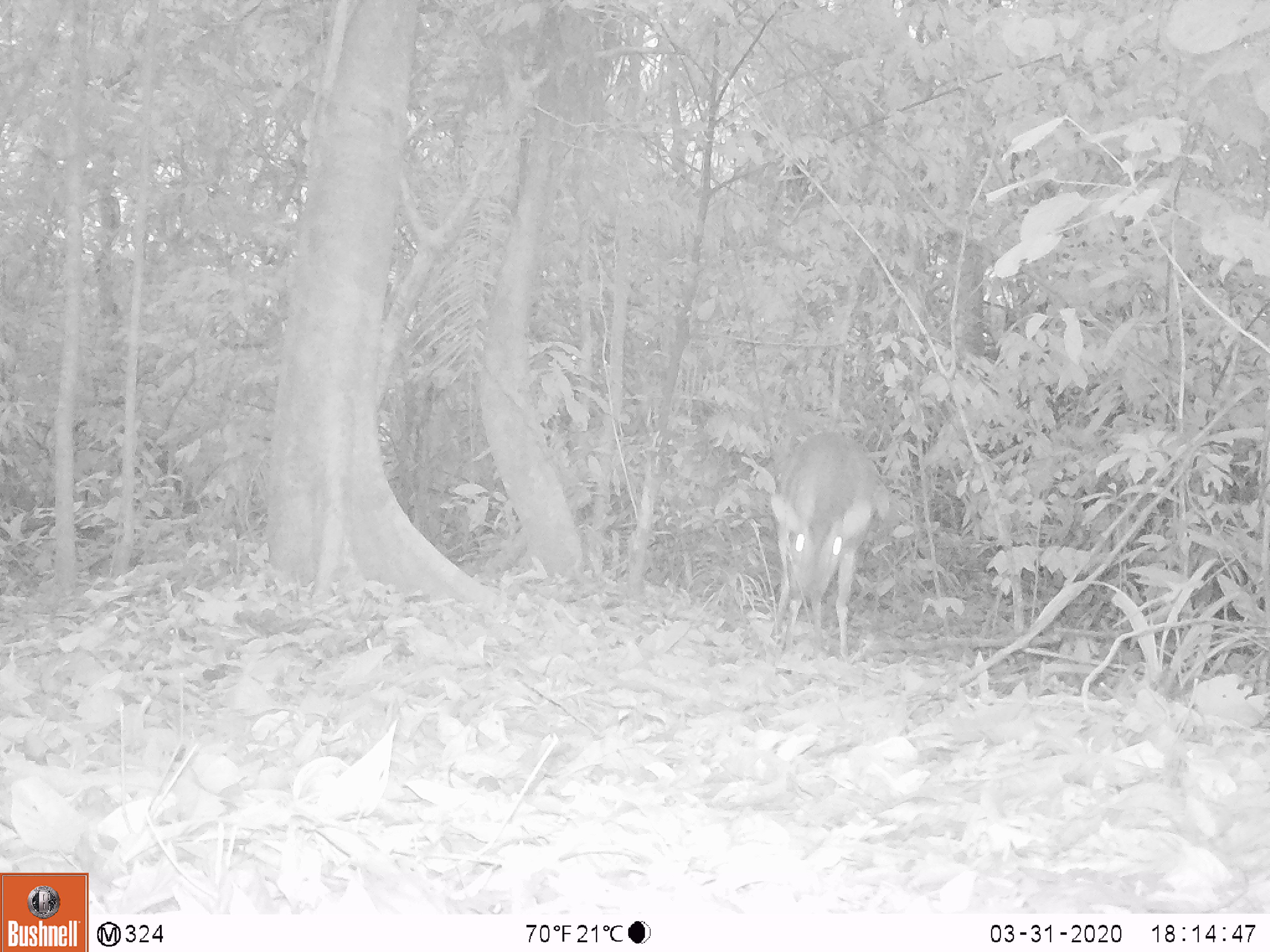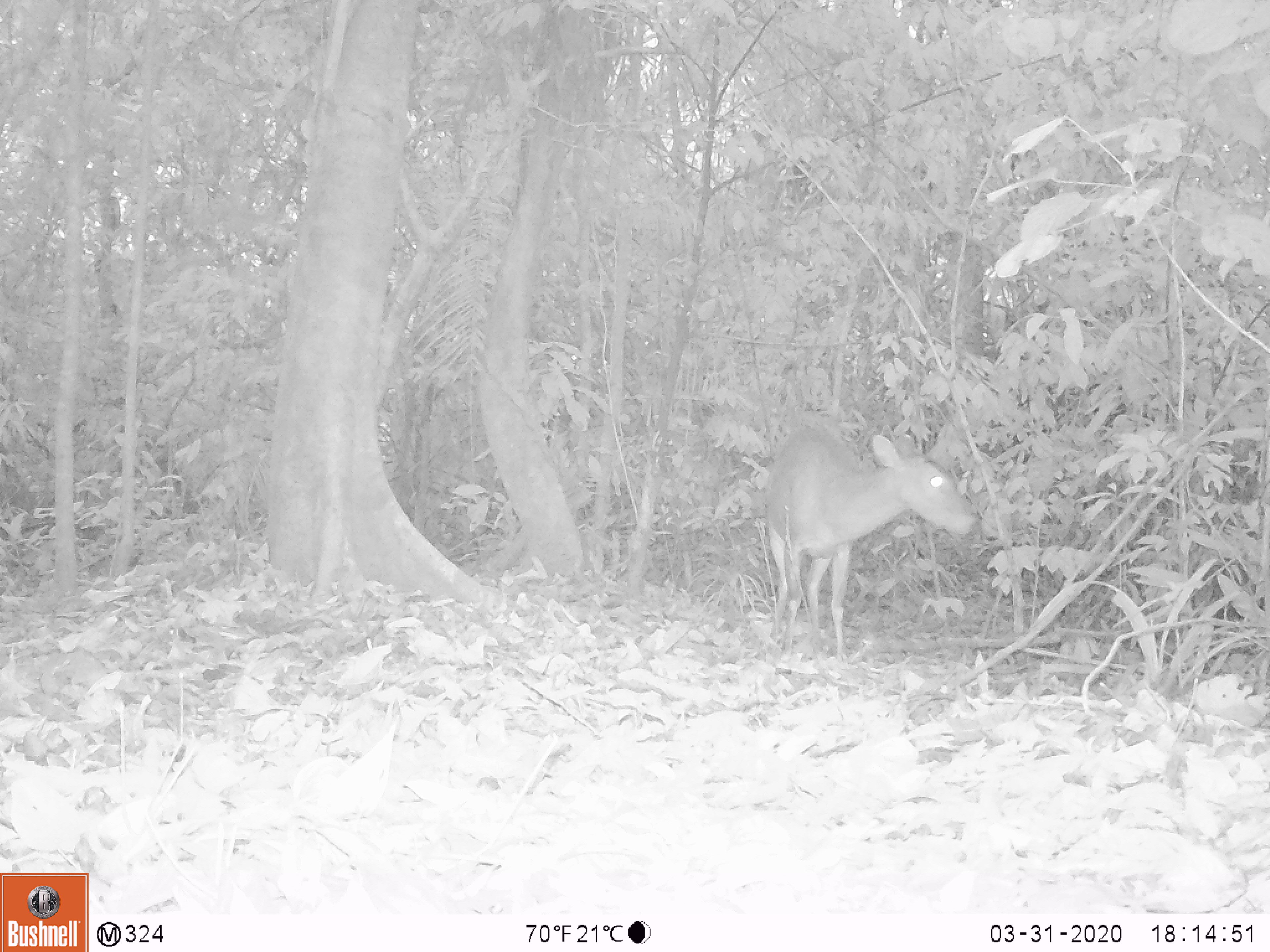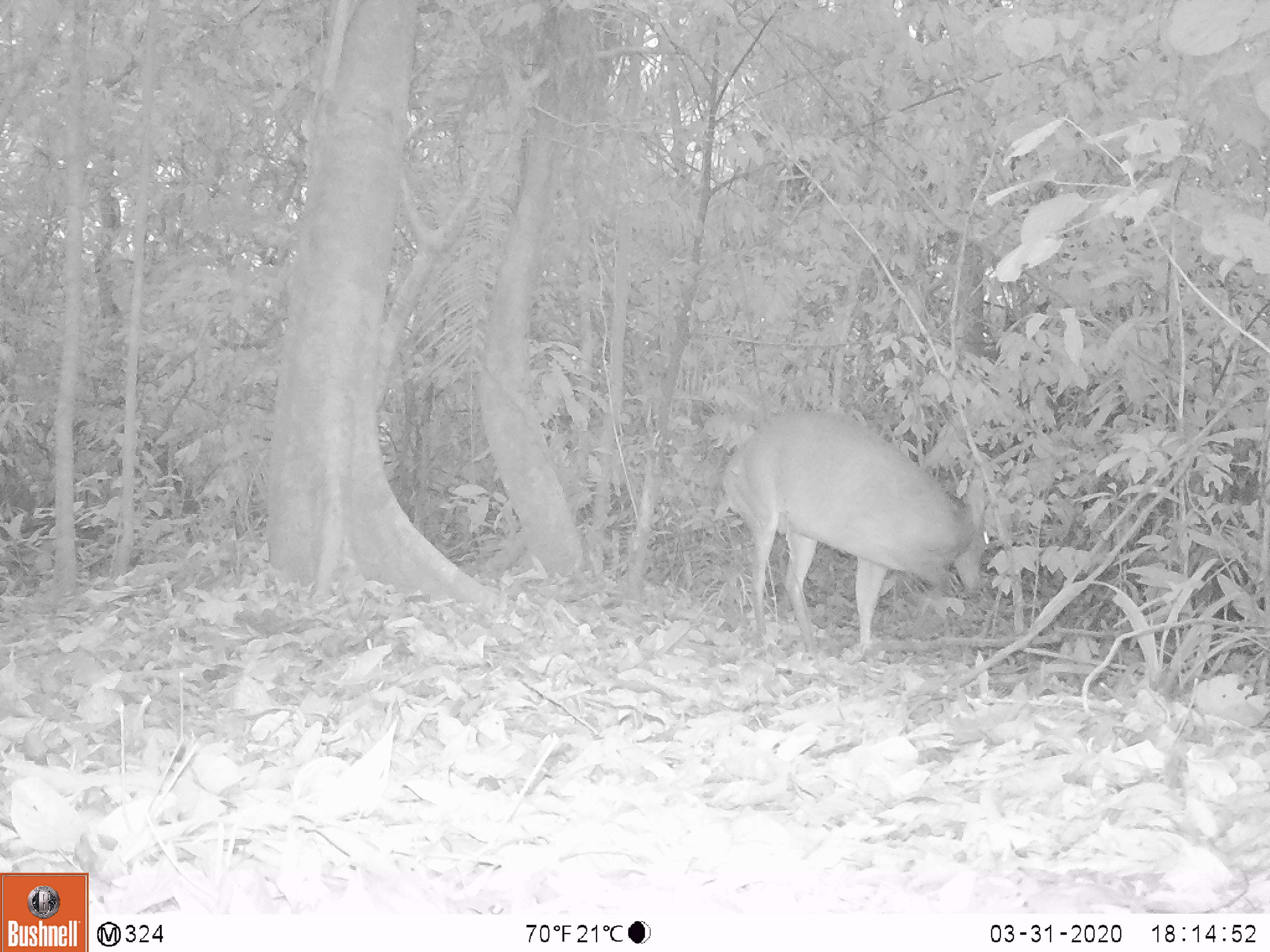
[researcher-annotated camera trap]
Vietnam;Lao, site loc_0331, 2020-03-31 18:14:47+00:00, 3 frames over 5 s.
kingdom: Animalia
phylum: Chordata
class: Mammalia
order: Artiodactyla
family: Cervidae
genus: Muntiacus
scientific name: Muntiacus vuquangensis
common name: large-antlered muntjac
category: large antlered muntjac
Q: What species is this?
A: Large antlered muntjac (large-antlered muntjac) (Muntiacus vuquangensis).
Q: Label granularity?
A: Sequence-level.